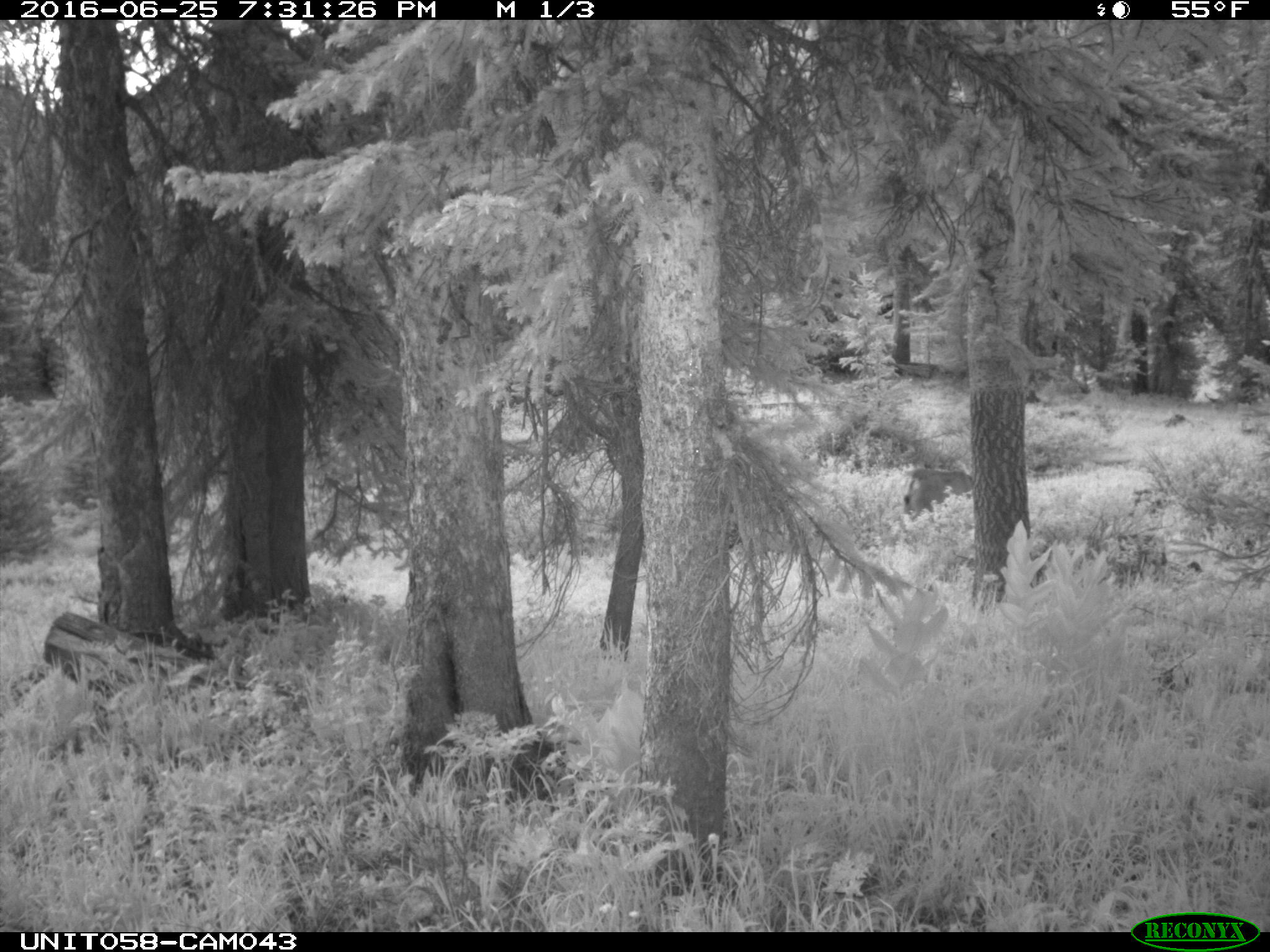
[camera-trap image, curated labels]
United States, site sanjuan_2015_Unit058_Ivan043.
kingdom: Animalia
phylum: Chordata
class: Mammalia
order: Artiodactyla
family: Cervidae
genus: Odocoileus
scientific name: Odocoileus hemionus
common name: mule deer